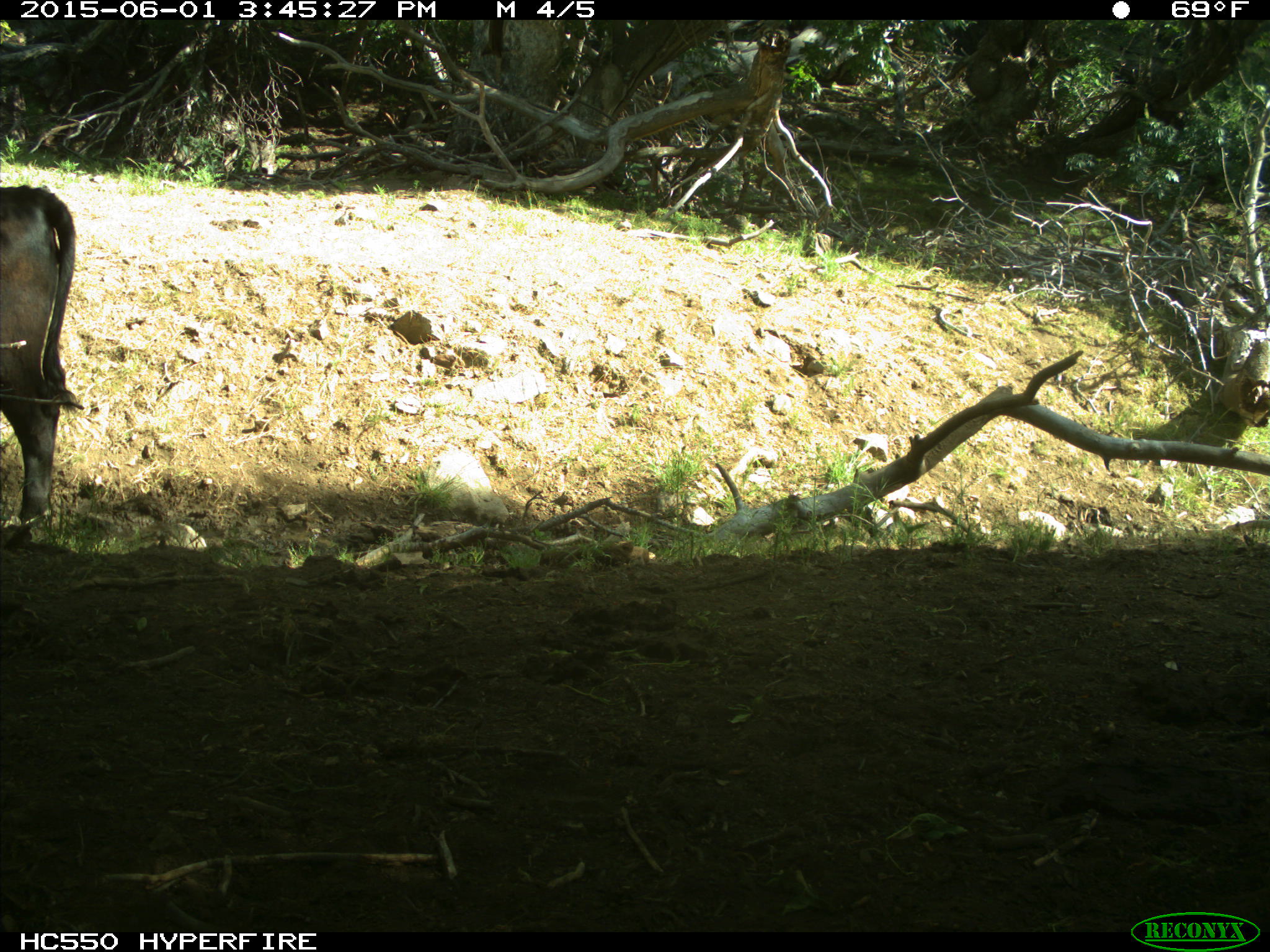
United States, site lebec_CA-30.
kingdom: Animalia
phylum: Chordata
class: Mammalia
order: Artiodactyla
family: Bovidae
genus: Bos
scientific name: Bos taurus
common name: domestic cow